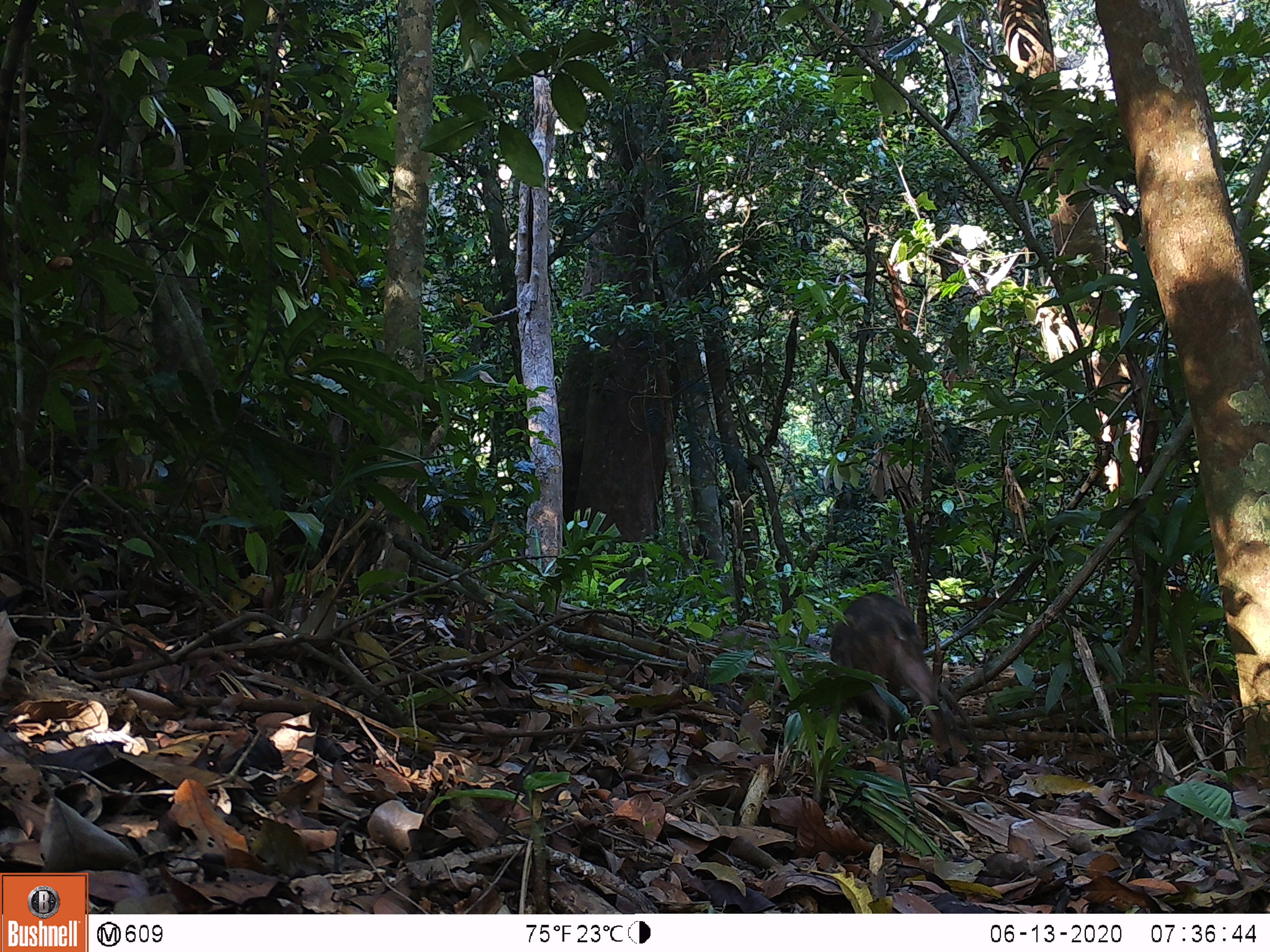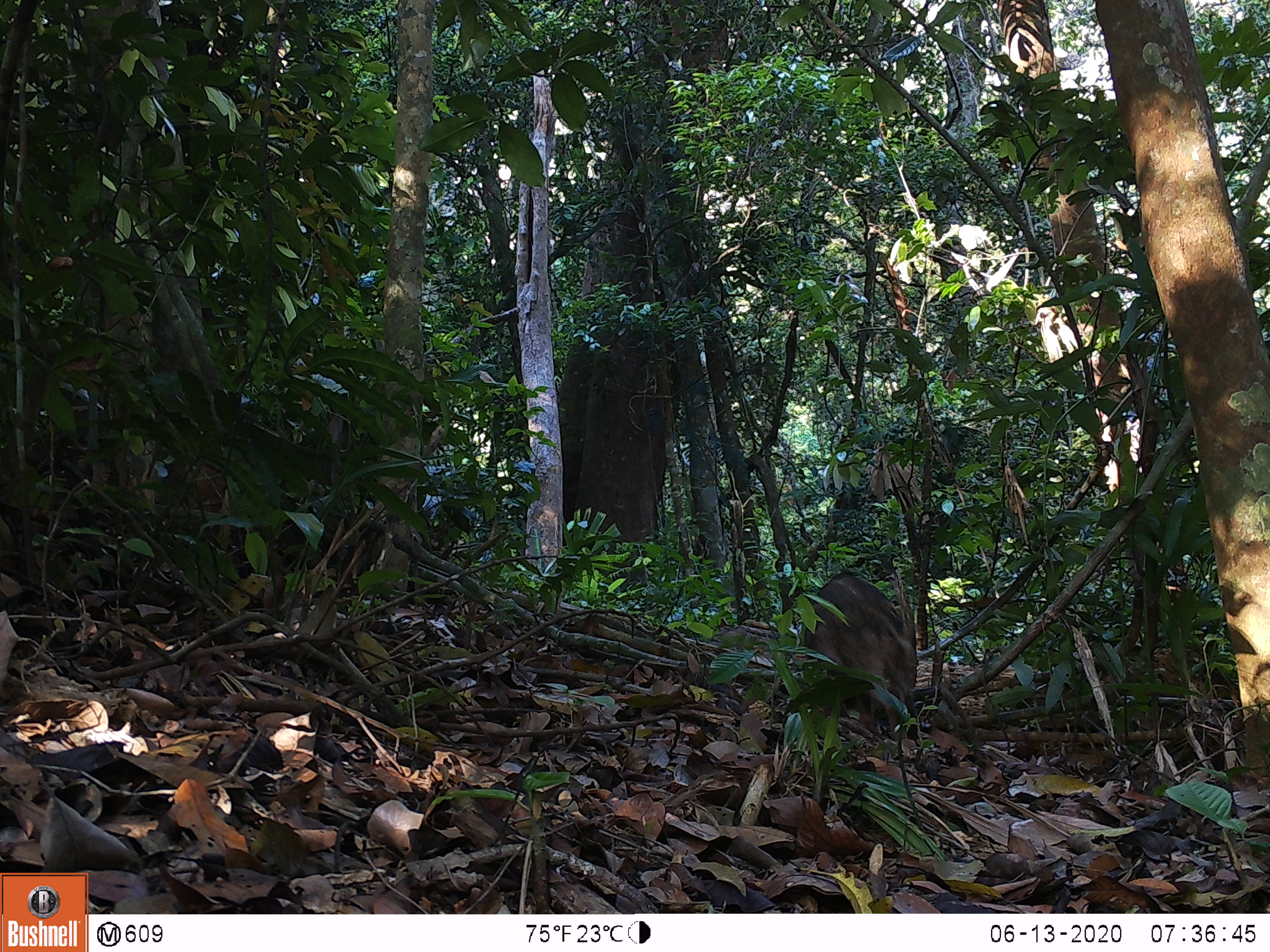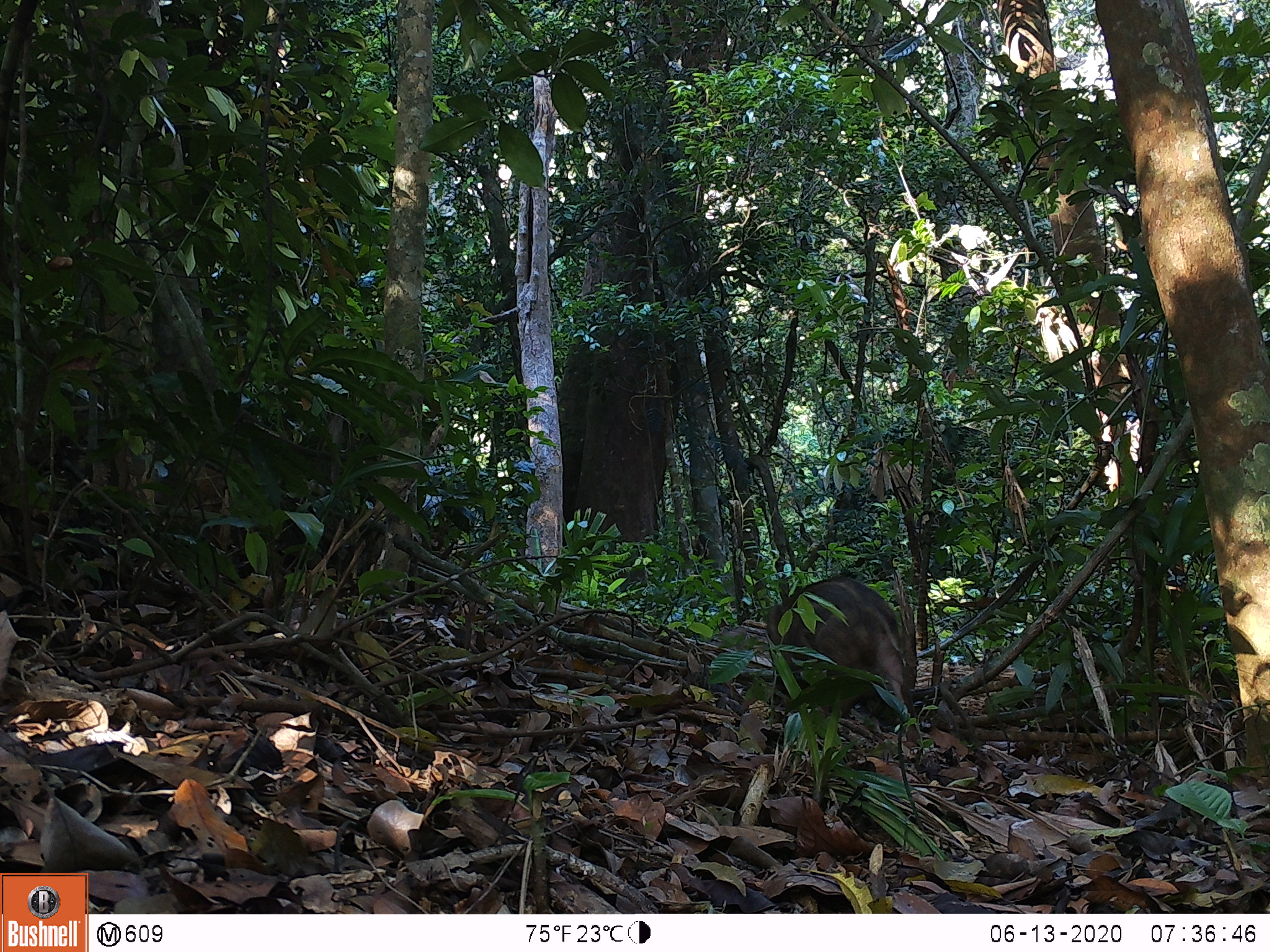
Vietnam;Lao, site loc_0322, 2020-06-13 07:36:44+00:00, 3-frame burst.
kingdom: Animalia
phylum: Chordata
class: Mammalia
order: Artiodactyla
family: Suidae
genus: Sus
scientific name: Sus scrofa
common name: eurasian wild pig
Eurasian wild pig (Sus scrofa). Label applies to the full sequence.